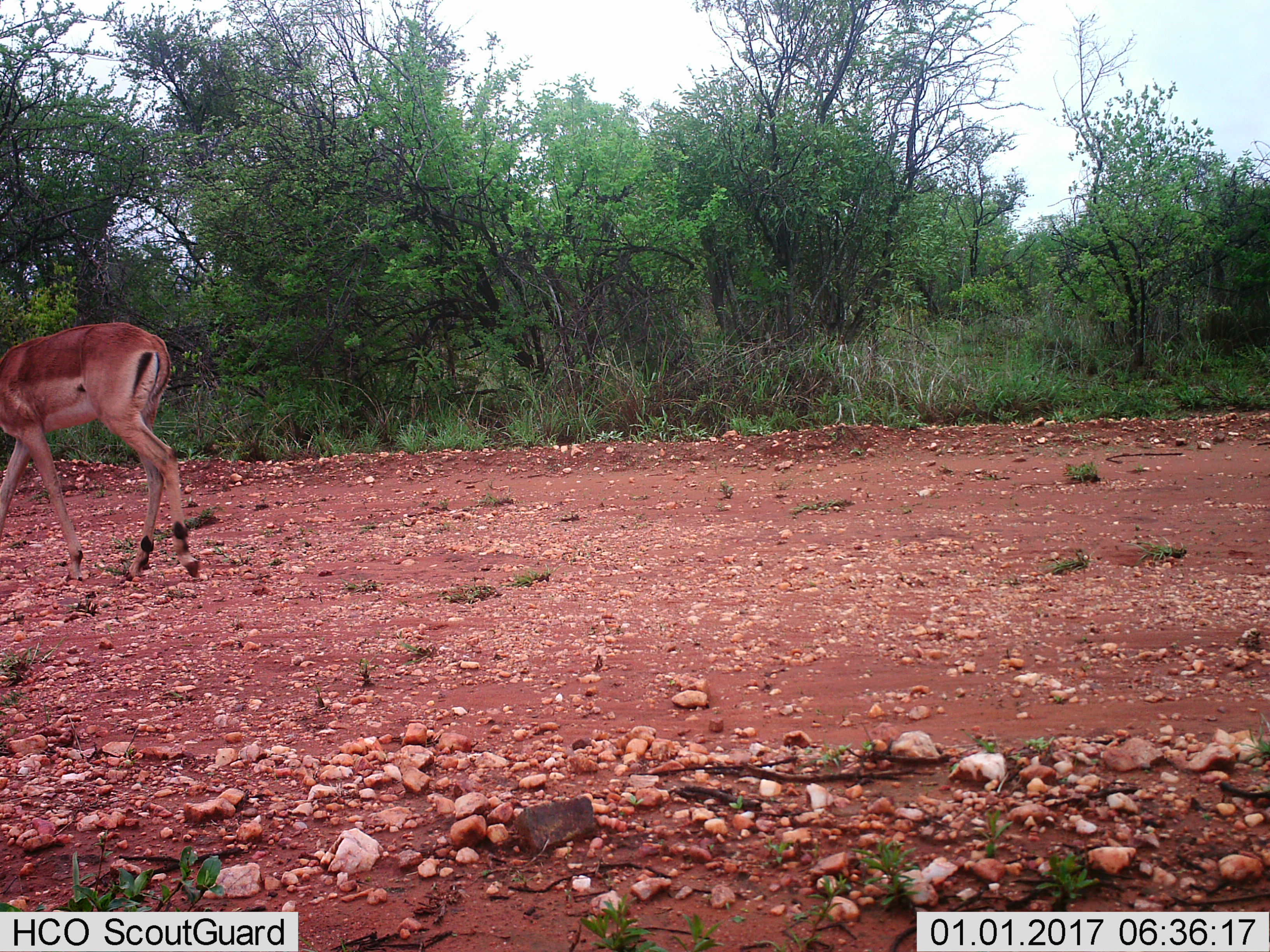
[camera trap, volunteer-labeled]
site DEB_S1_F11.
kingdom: Animalia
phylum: Chordata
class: Mammalia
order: Artiodactyla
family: Bovidae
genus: Aepyceros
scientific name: Aepyceros melampus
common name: impala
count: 1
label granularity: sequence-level